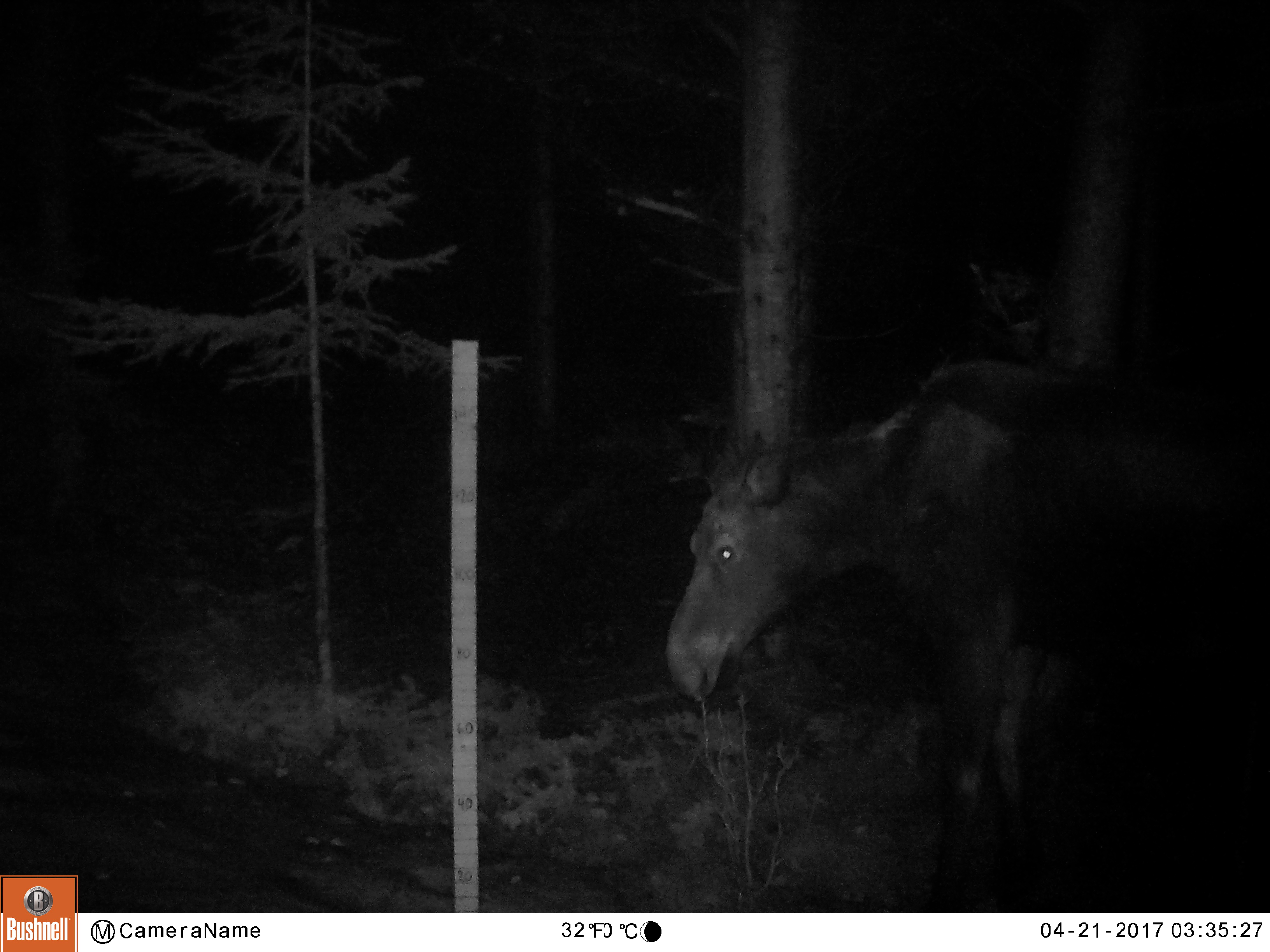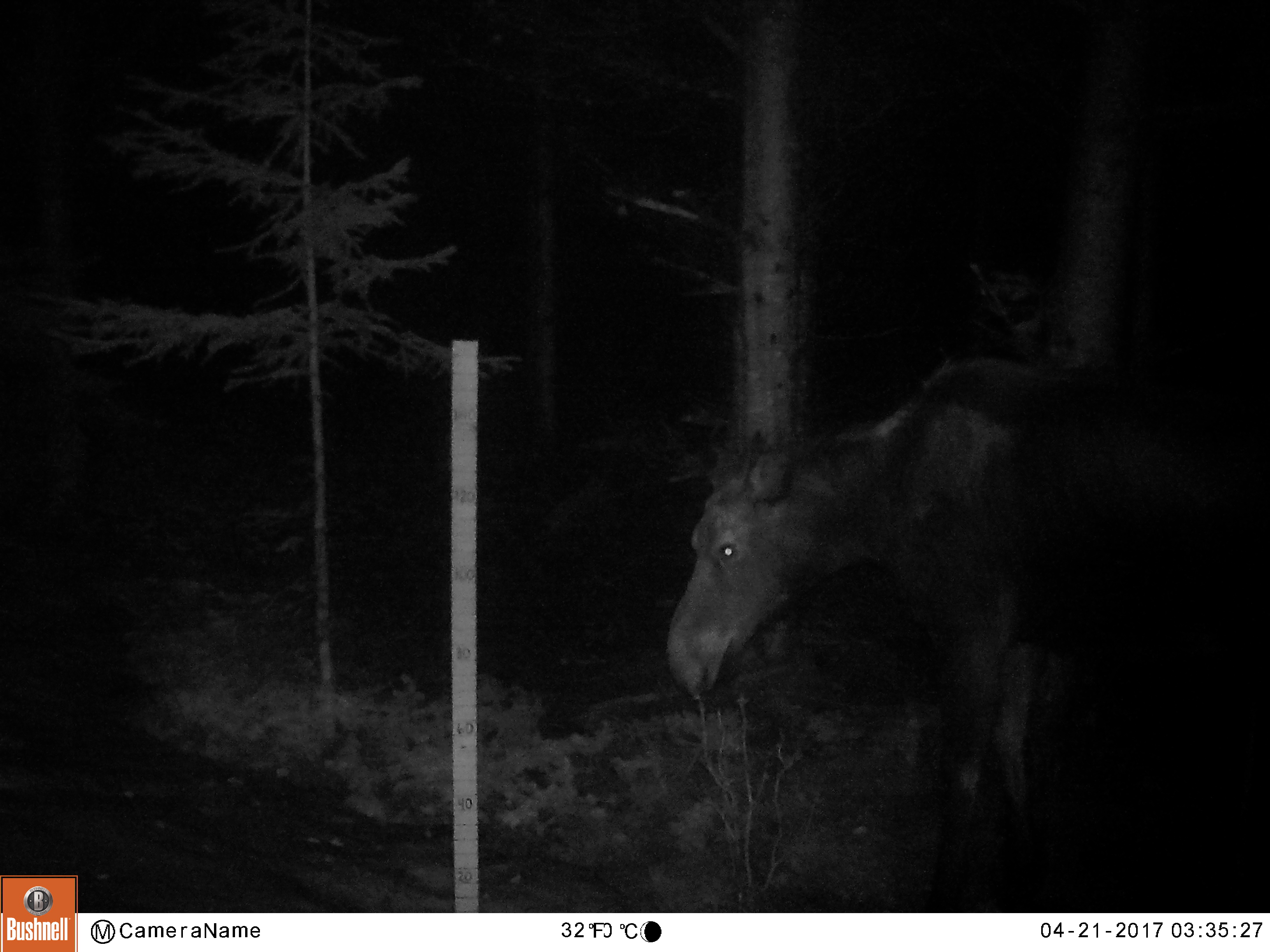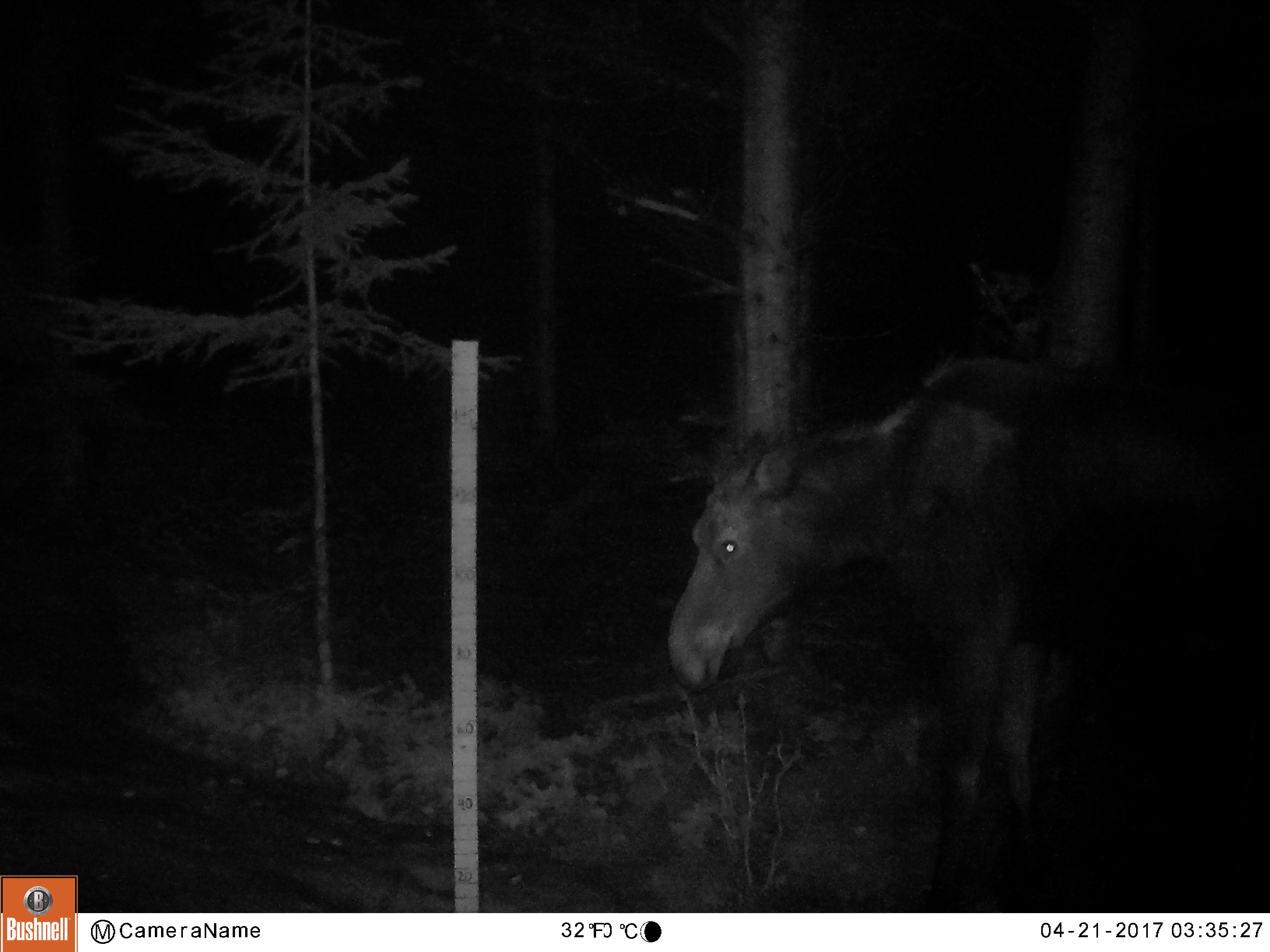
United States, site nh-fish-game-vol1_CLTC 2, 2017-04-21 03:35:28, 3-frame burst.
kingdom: Animalia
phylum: Chordata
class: Mammalia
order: Artiodactyla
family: Cervidae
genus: Alces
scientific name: Alces alces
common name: moose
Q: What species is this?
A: Moose (Alces alces).